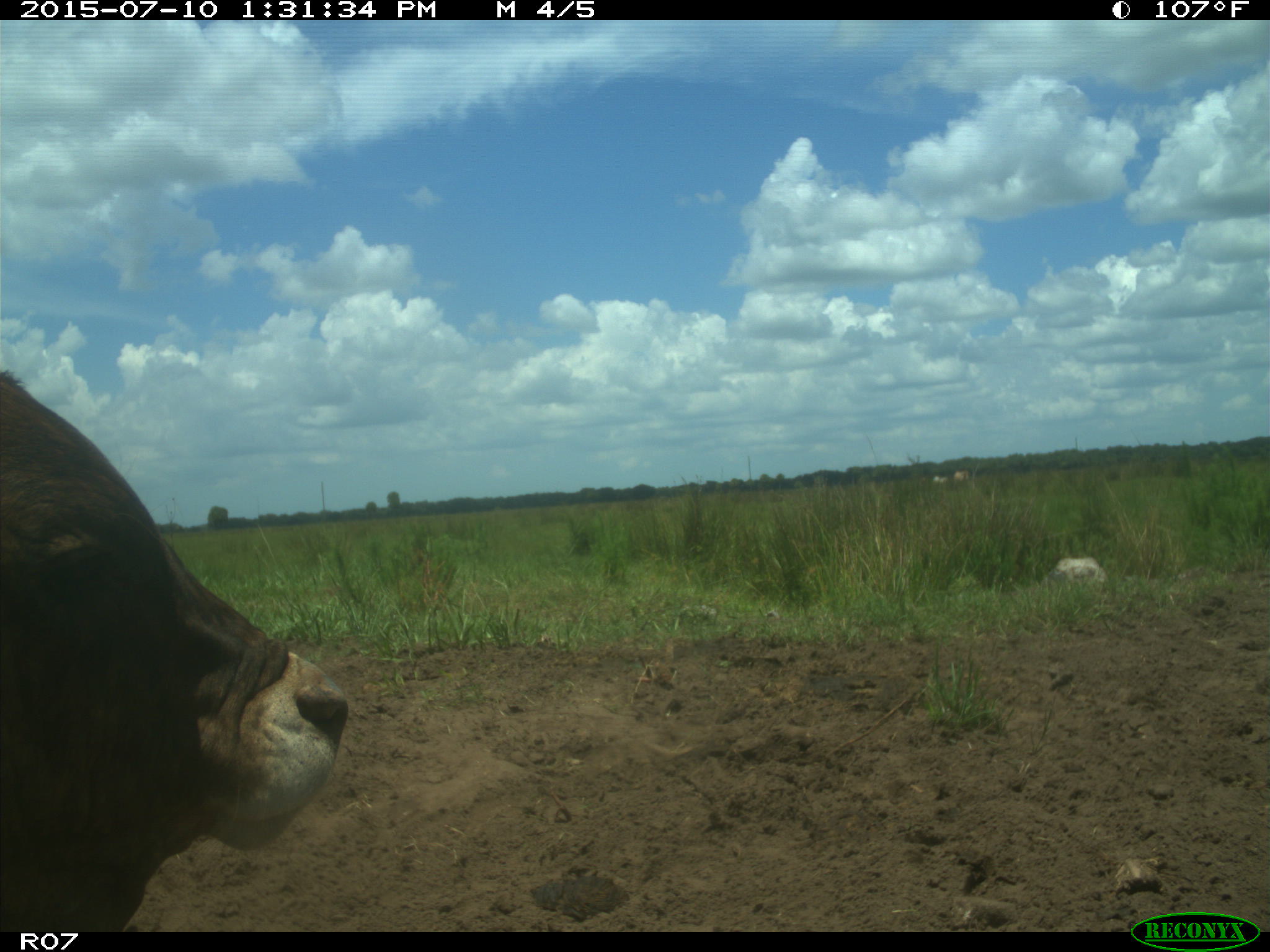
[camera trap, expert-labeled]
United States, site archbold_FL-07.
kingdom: Animalia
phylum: Chordata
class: Mammalia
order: Artiodactyla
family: Bovidae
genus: Bos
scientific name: Bos taurus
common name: domestic cow